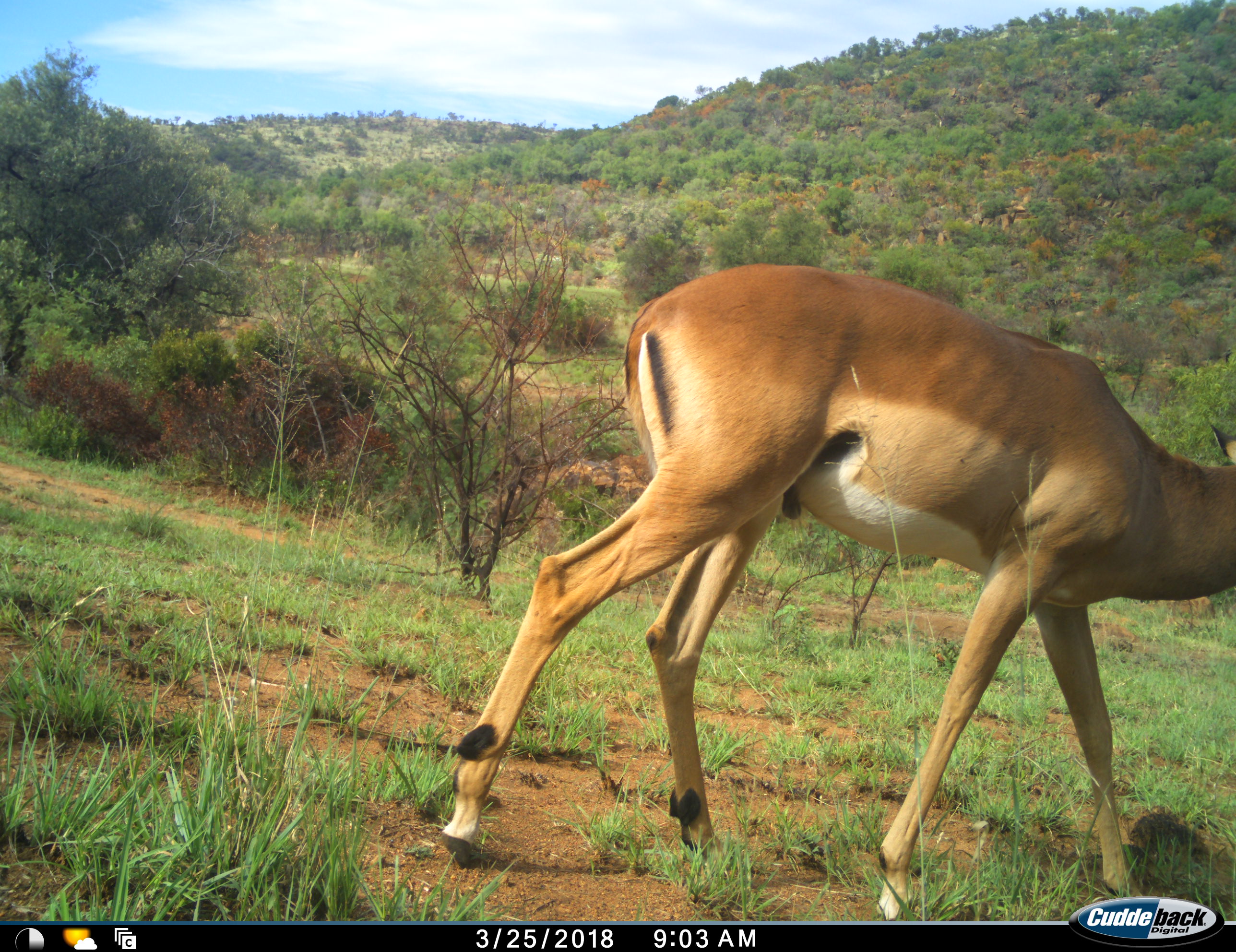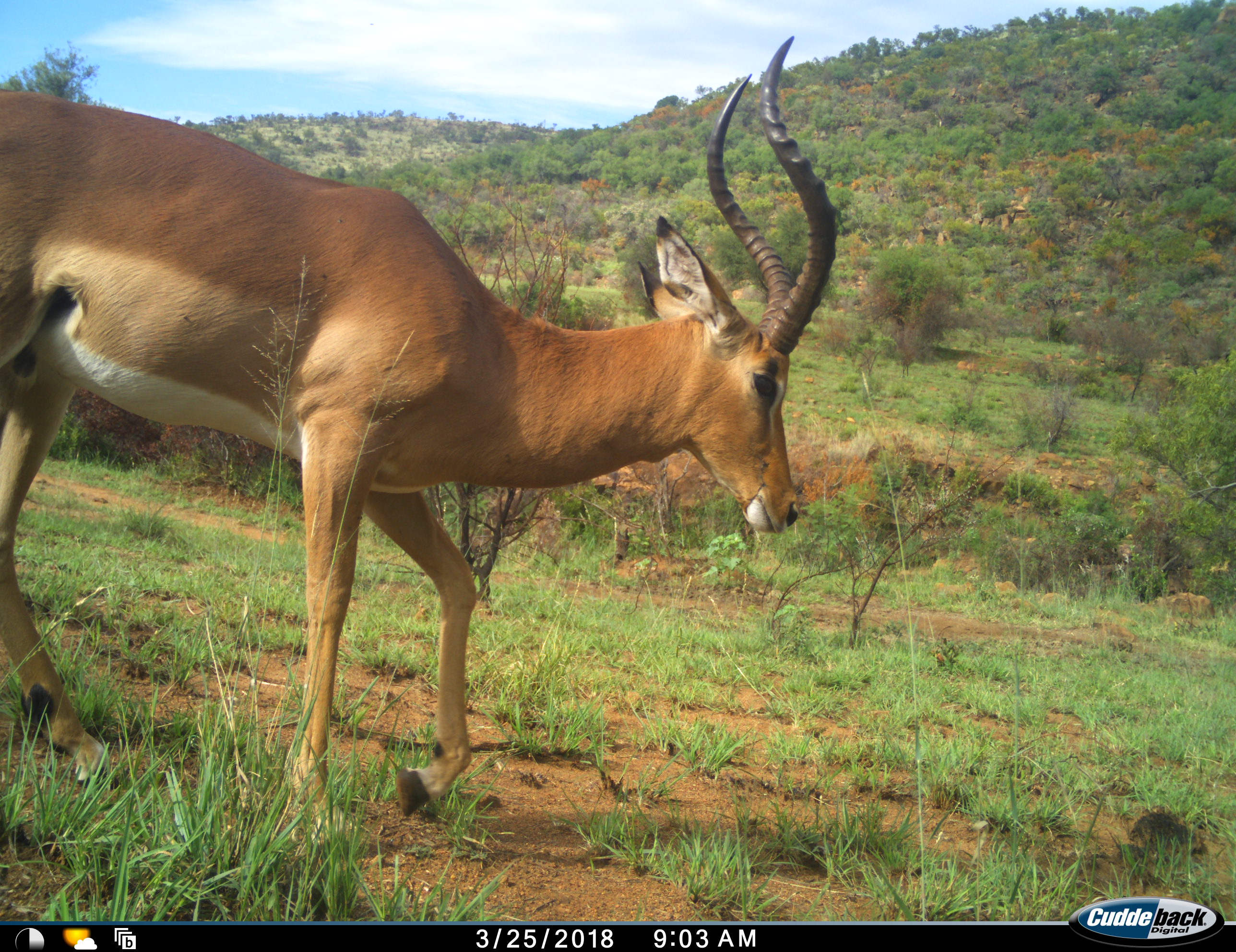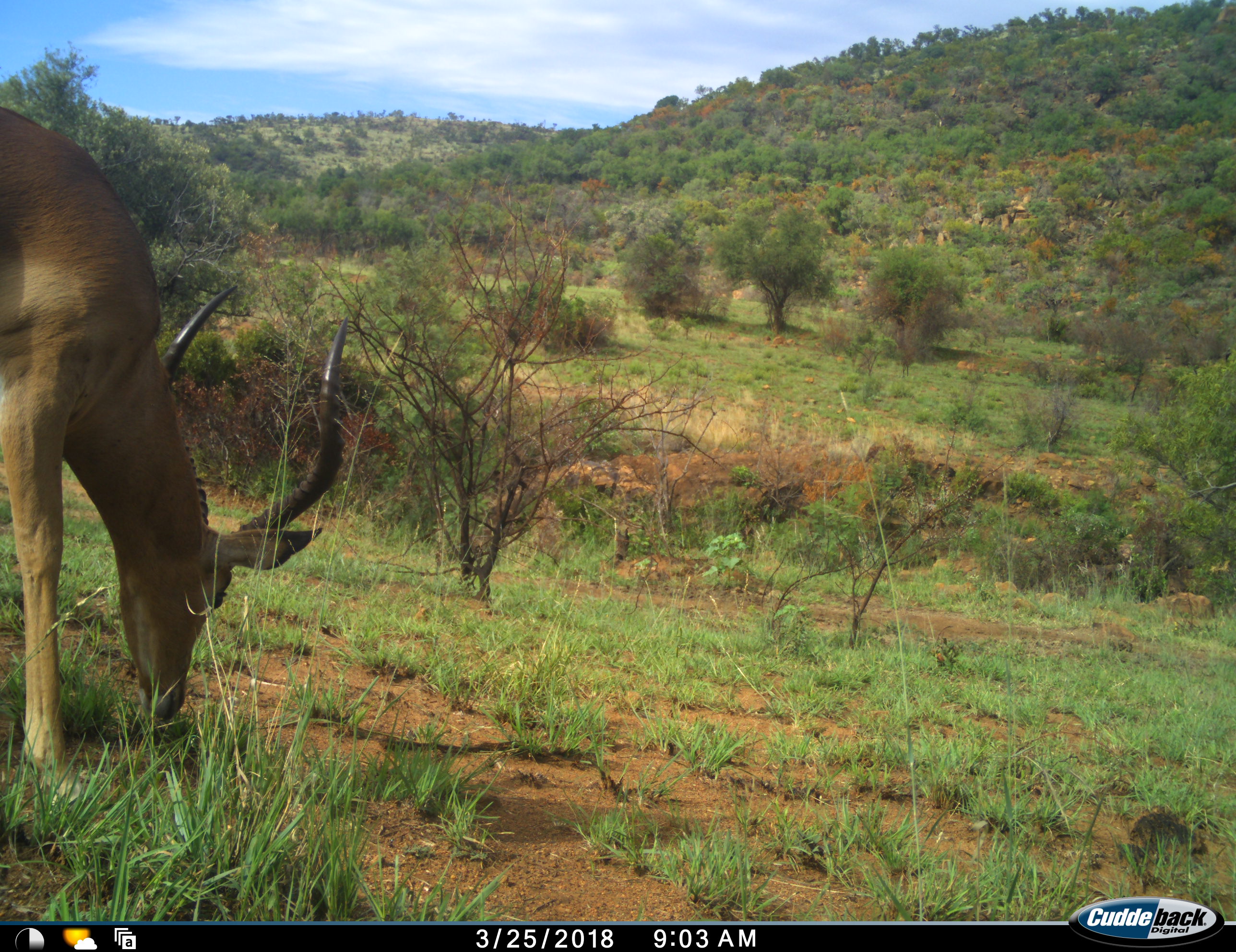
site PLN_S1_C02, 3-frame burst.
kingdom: Animalia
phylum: Chordata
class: Mammalia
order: Artiodactyla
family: Bovidae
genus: Aepyceros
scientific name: Aepyceros melampus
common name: impala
Impala (Aepyceros melampus), count 1. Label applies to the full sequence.